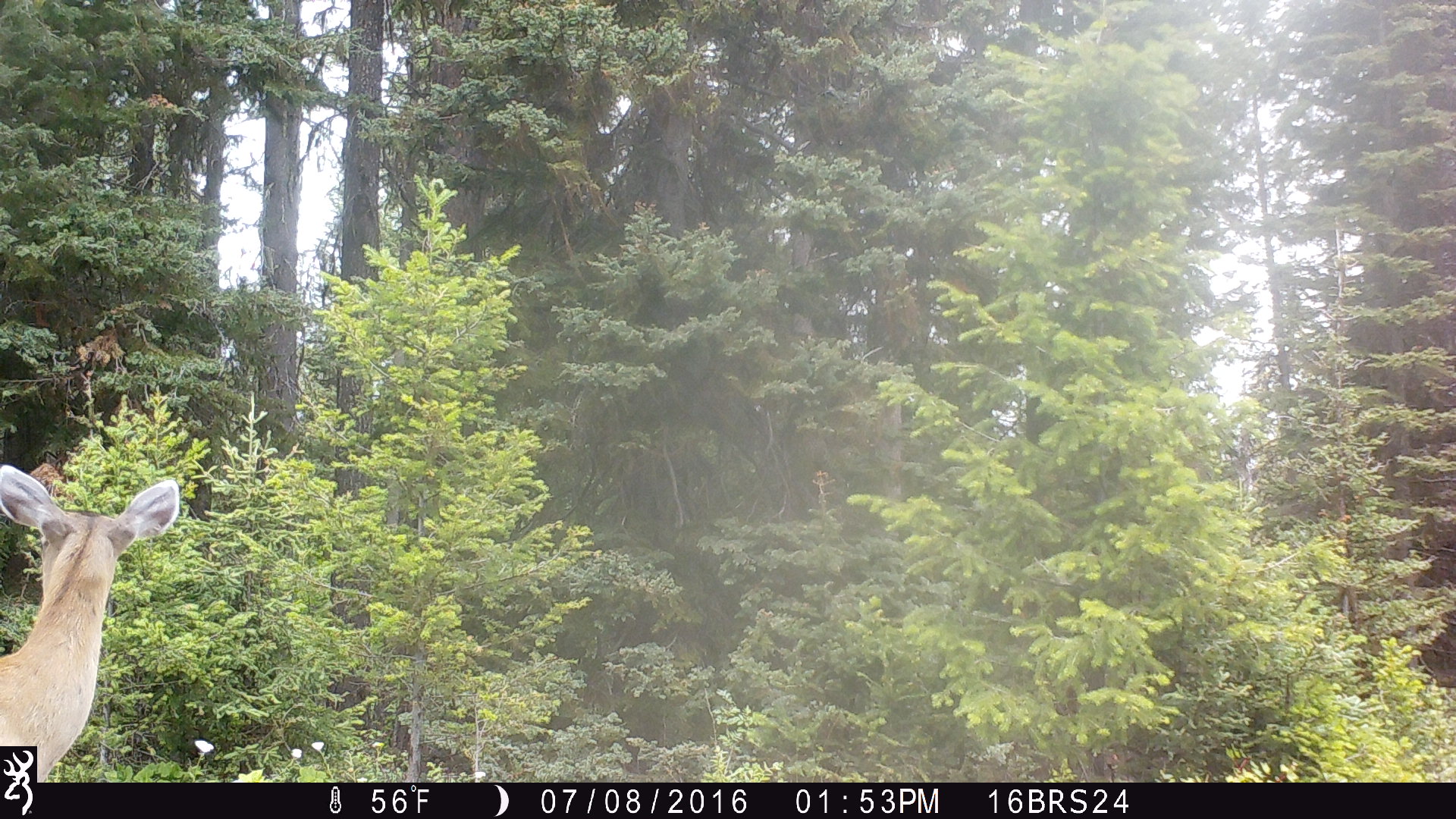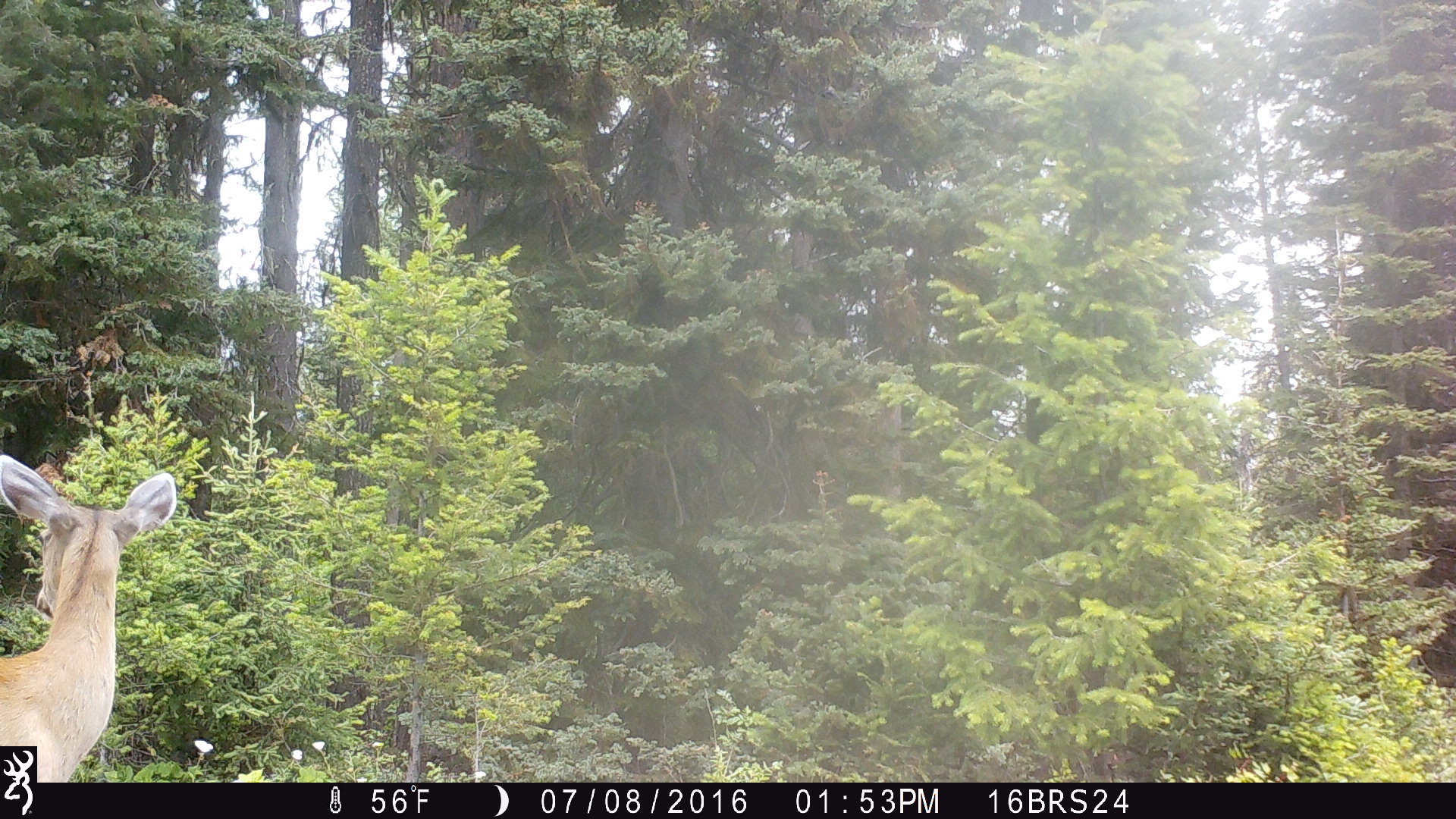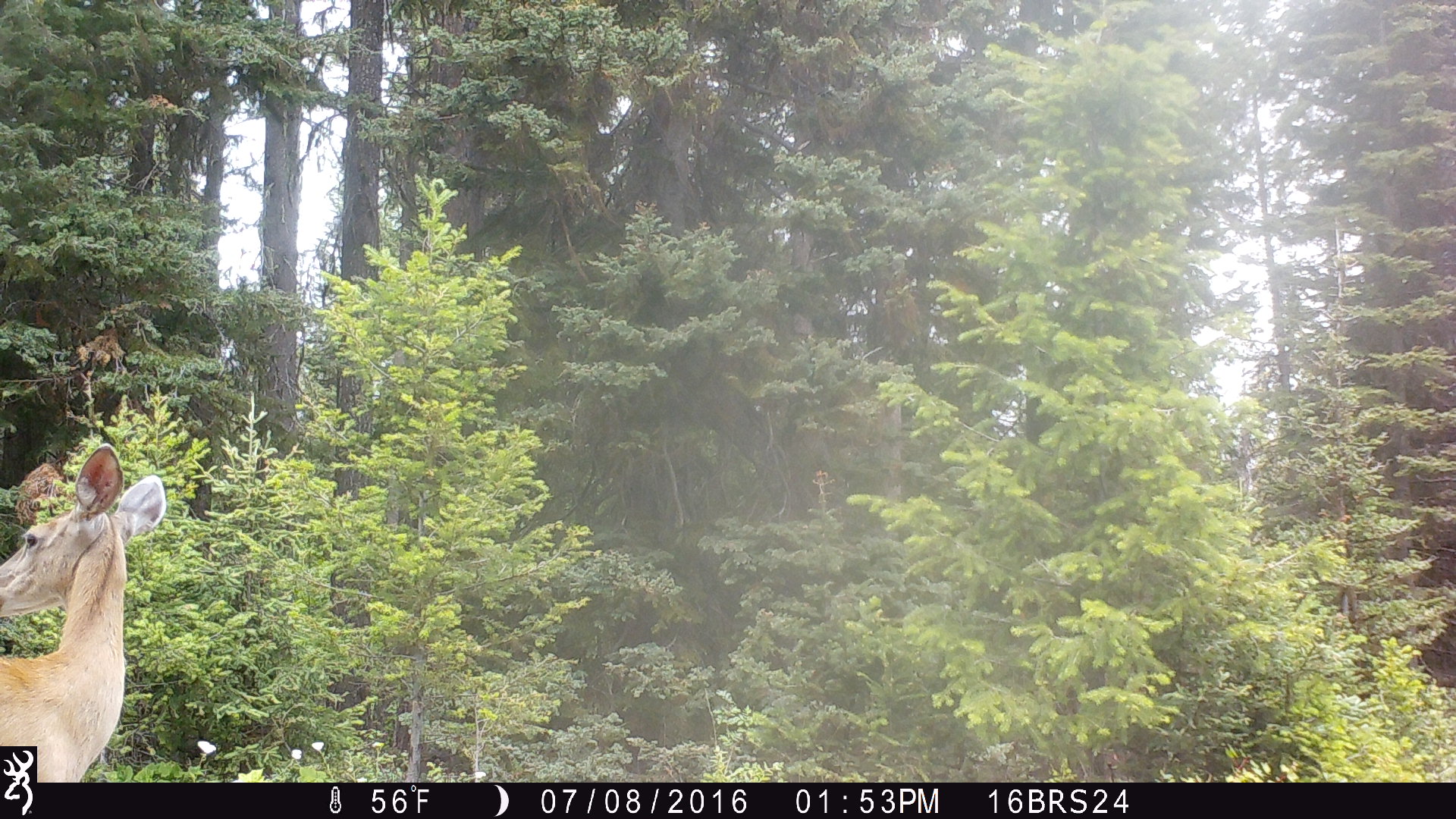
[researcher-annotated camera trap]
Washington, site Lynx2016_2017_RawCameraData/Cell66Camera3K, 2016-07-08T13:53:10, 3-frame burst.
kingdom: Animalia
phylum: Chordata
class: Mammalia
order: Artiodactyla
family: Cervidae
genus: Odocoileus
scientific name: Odocoileus virginianus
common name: white-tailed deer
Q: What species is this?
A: Odocoileus virginianus (white-tailed deer).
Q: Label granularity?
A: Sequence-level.